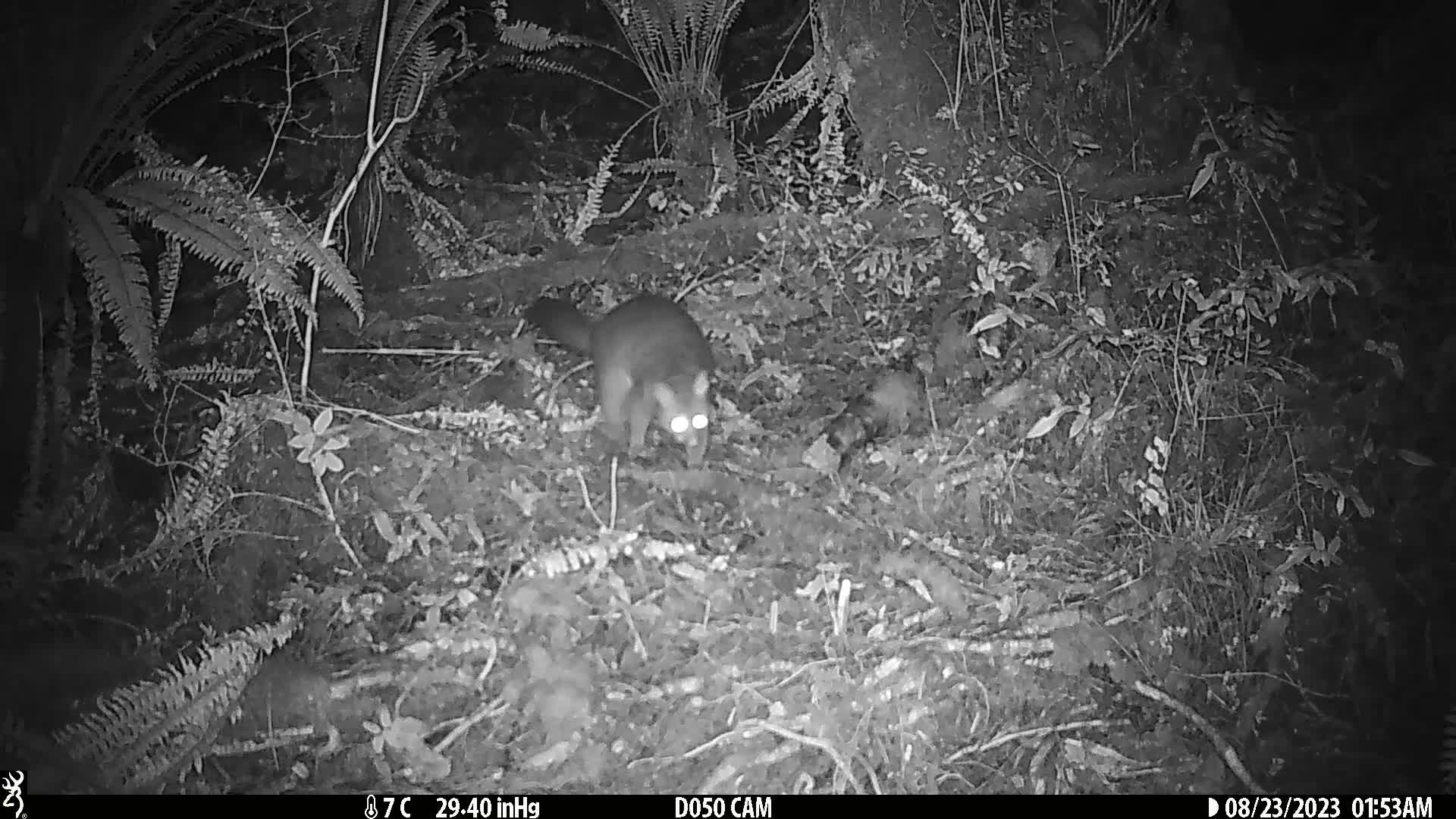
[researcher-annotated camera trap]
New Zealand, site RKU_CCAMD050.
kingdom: Animalia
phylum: Chordata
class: Mammalia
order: Diprotodontia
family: Phalangeridae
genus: Trichosurus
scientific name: Trichosurus vulpecula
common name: common brushtail possum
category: possum